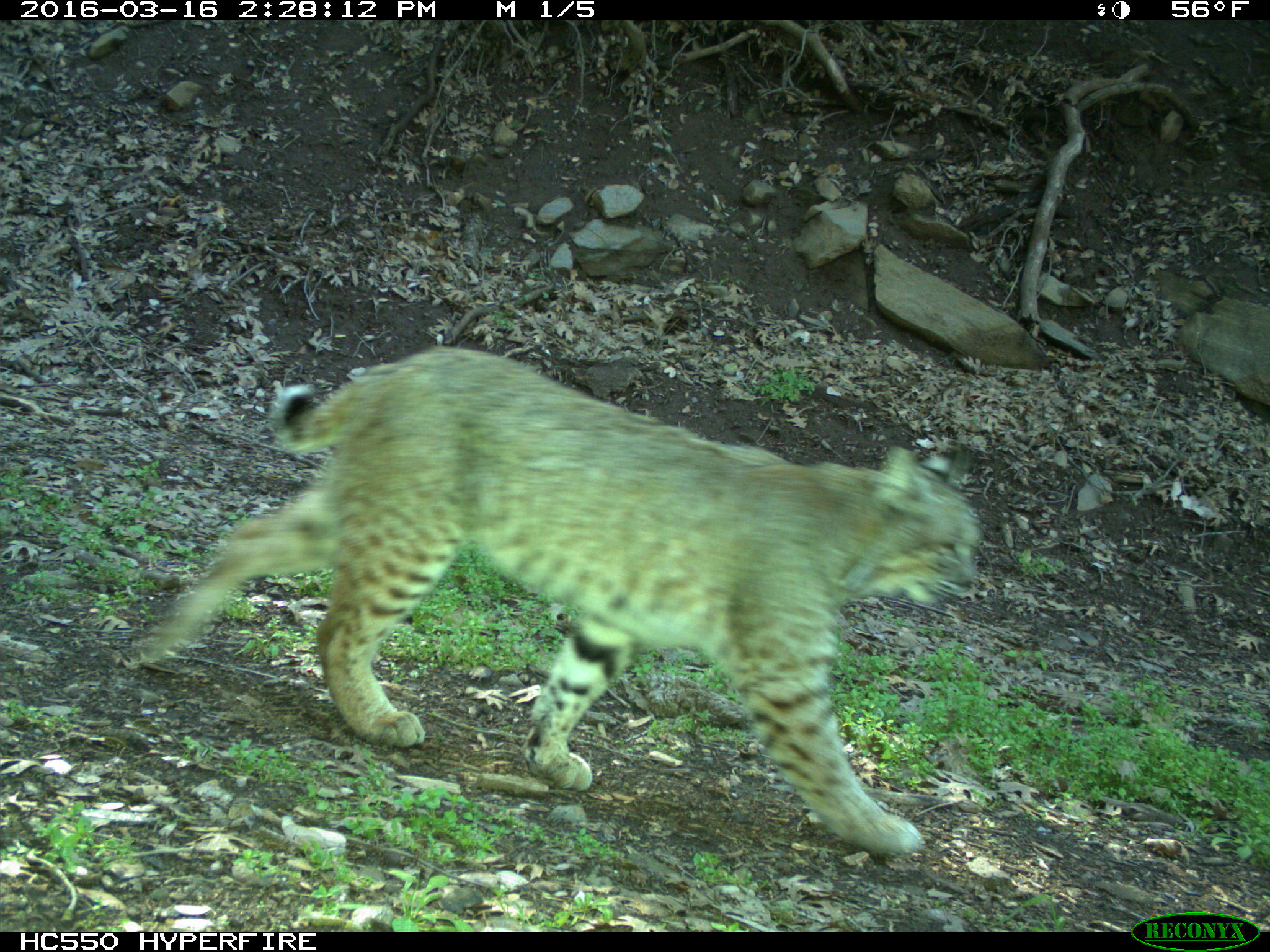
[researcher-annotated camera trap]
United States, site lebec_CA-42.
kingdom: Animalia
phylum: Chordata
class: Mammalia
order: Carnivora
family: Felidae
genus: Lynx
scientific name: Lynx rufus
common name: bobcat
Lynx rufus (bobcat).